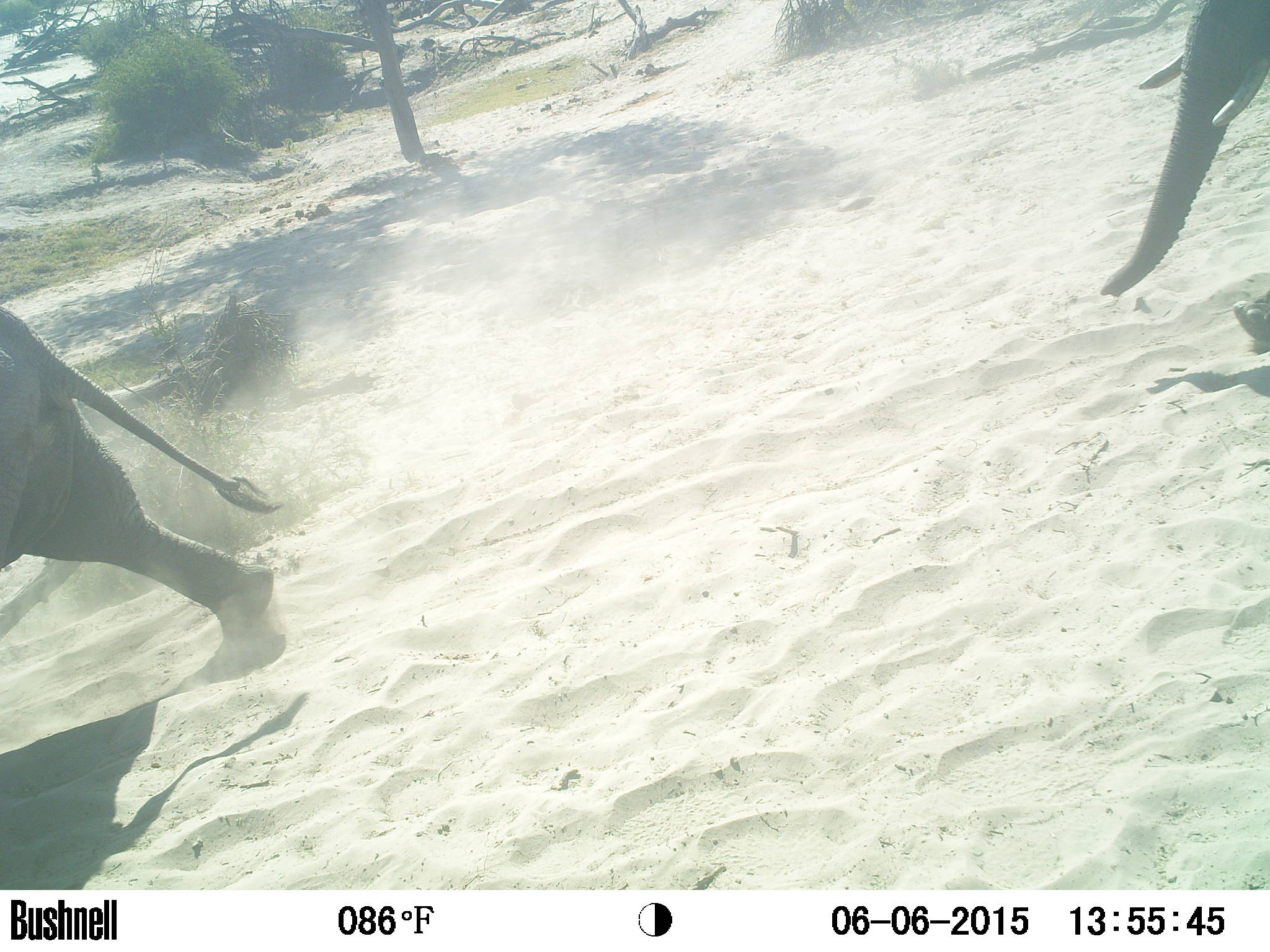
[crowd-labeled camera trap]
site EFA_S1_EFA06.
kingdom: Animalia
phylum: Chordata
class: Mammalia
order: Proboscidea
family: Elephantidae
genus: Loxodonta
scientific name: Loxodonta africana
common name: african bush elephant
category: elephant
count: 2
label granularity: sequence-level